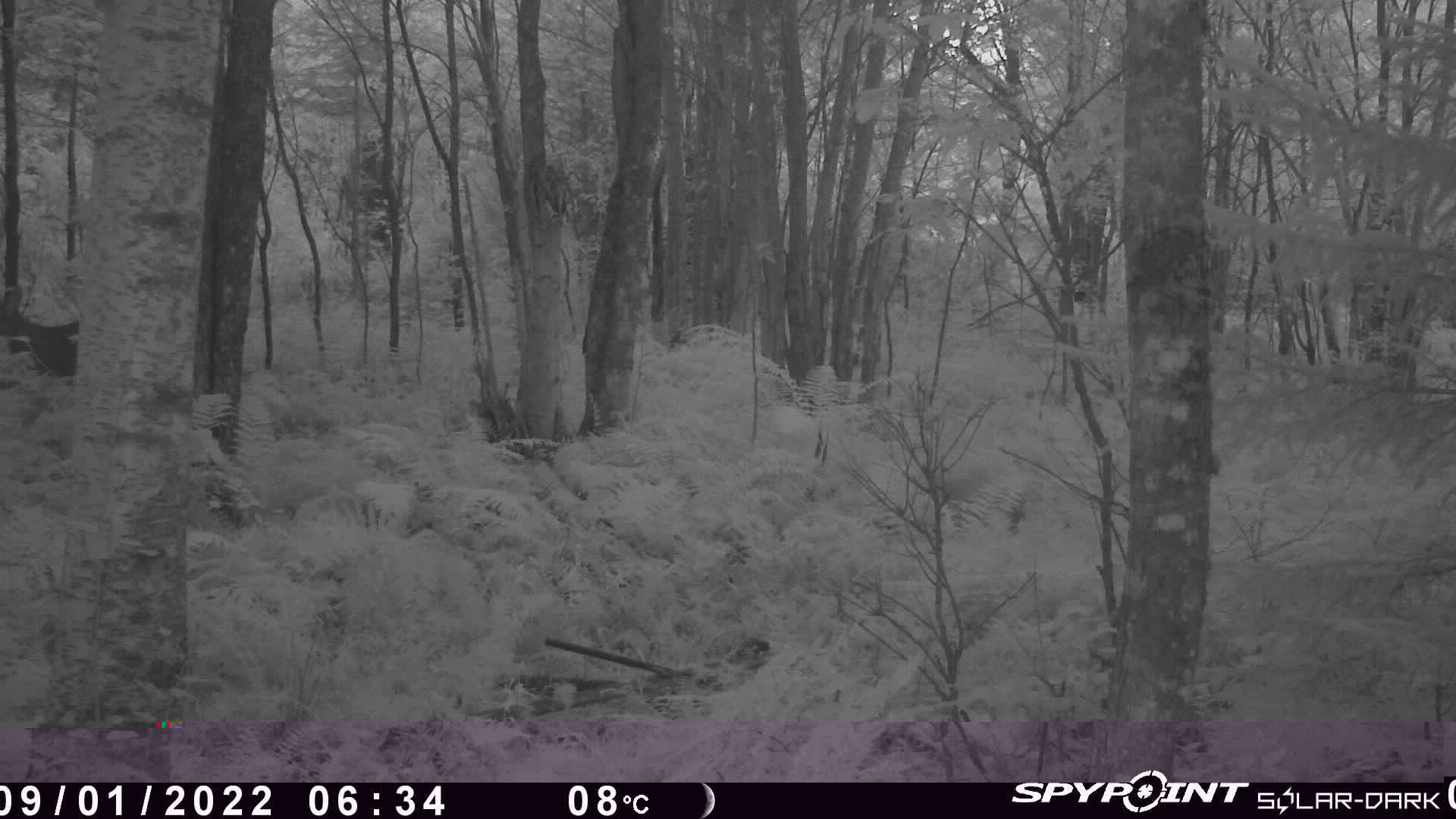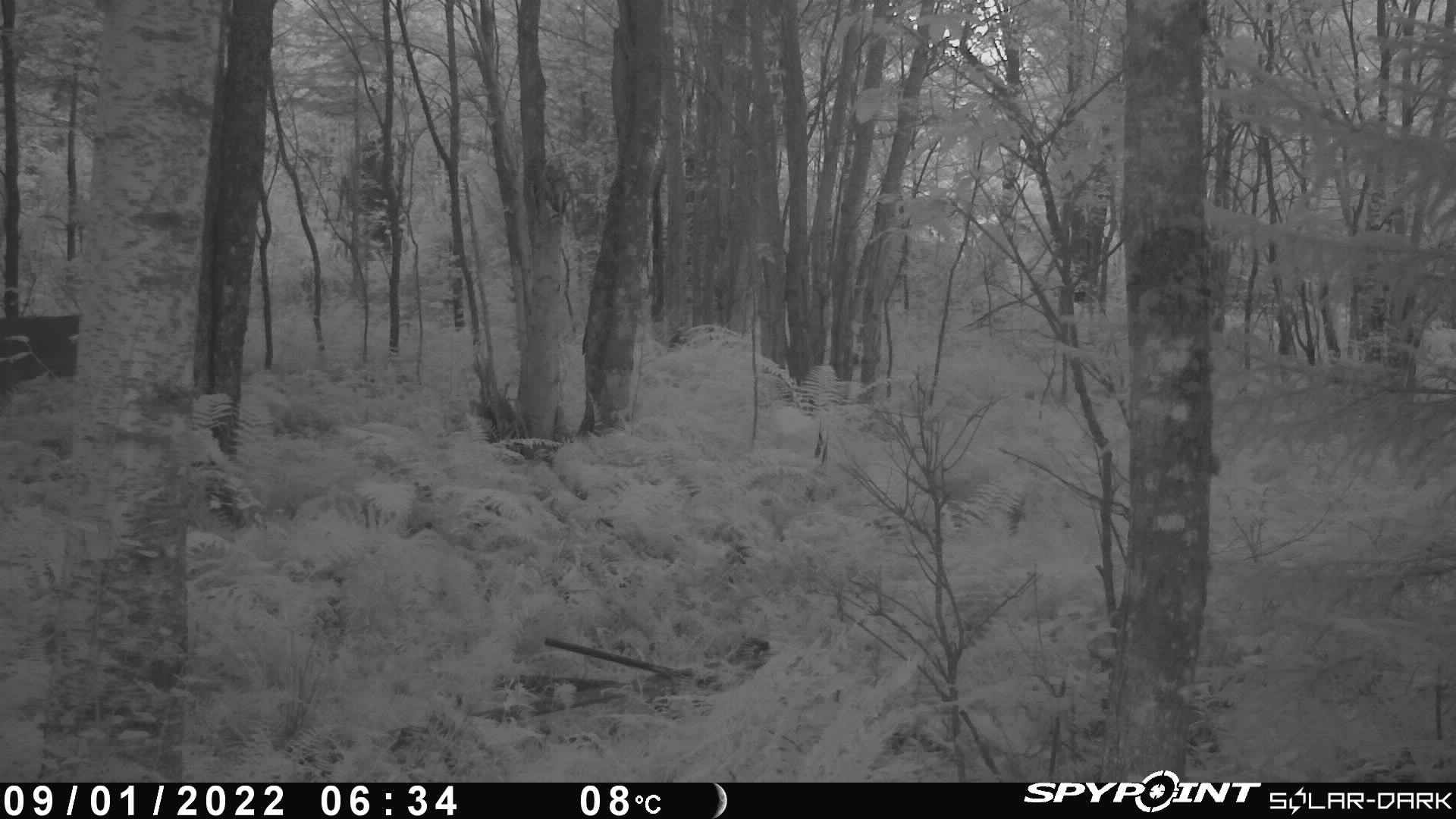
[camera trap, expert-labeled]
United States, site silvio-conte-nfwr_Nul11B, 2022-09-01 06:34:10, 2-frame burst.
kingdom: Animalia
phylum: Chordata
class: Mammalia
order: Artiodactyla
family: Cervidae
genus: Odocoileus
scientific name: Odocoileus virginianus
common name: white-tailed deer